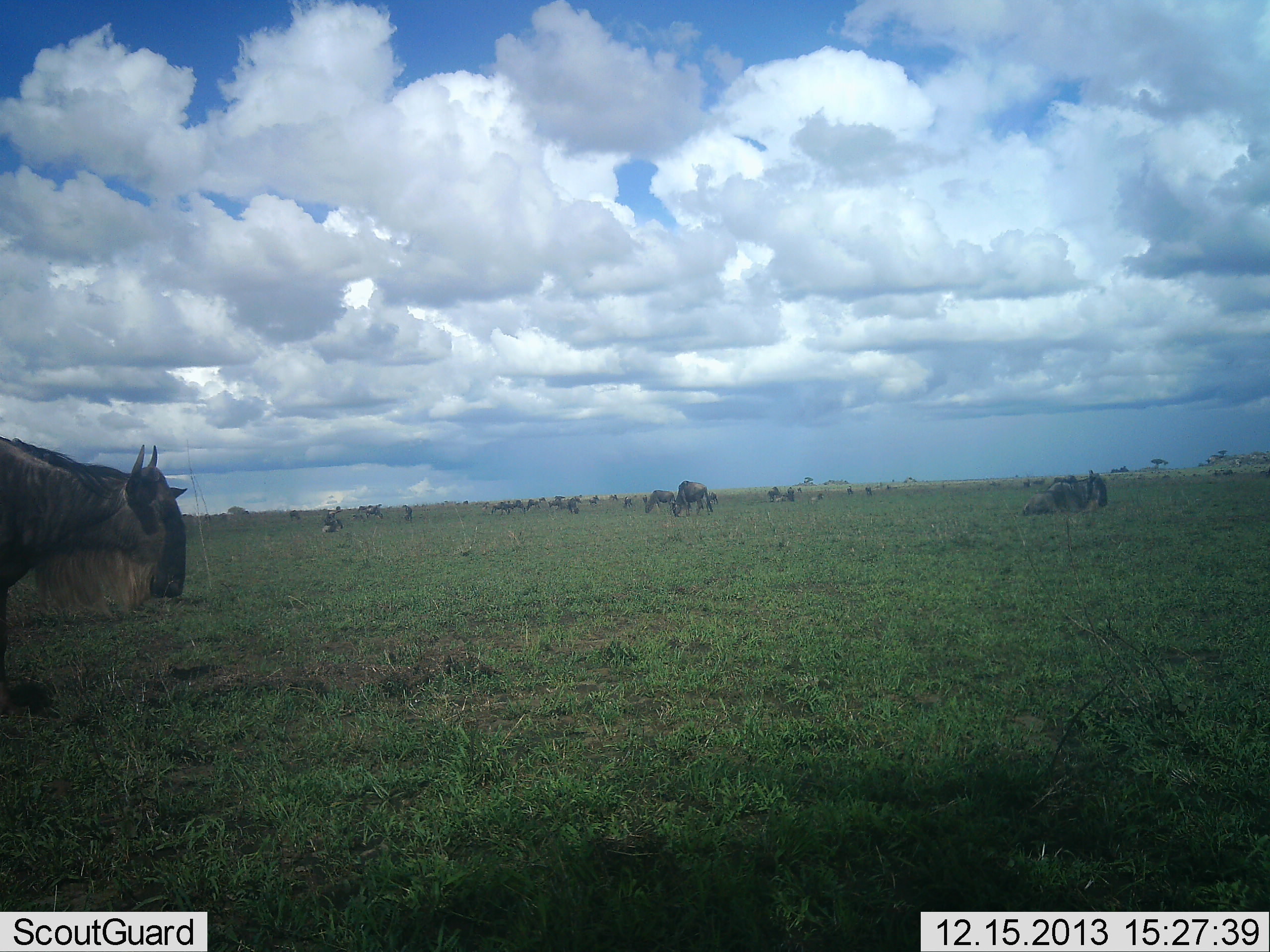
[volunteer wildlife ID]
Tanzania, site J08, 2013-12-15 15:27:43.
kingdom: Animalia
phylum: Chordata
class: Mammalia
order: Artiodactyla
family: Bovidae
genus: Connochaetes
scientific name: Connochaetes taurinus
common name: blue wildebeest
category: wildebeest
Wildebeest (blue wildebeest) (Connochaetes taurinus), count 11-50. Behavior (volunteer vote fractions): standing 74%, resting 66%, moving 48%, interacting 16%. Young present (vote fraction): 5%. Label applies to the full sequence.